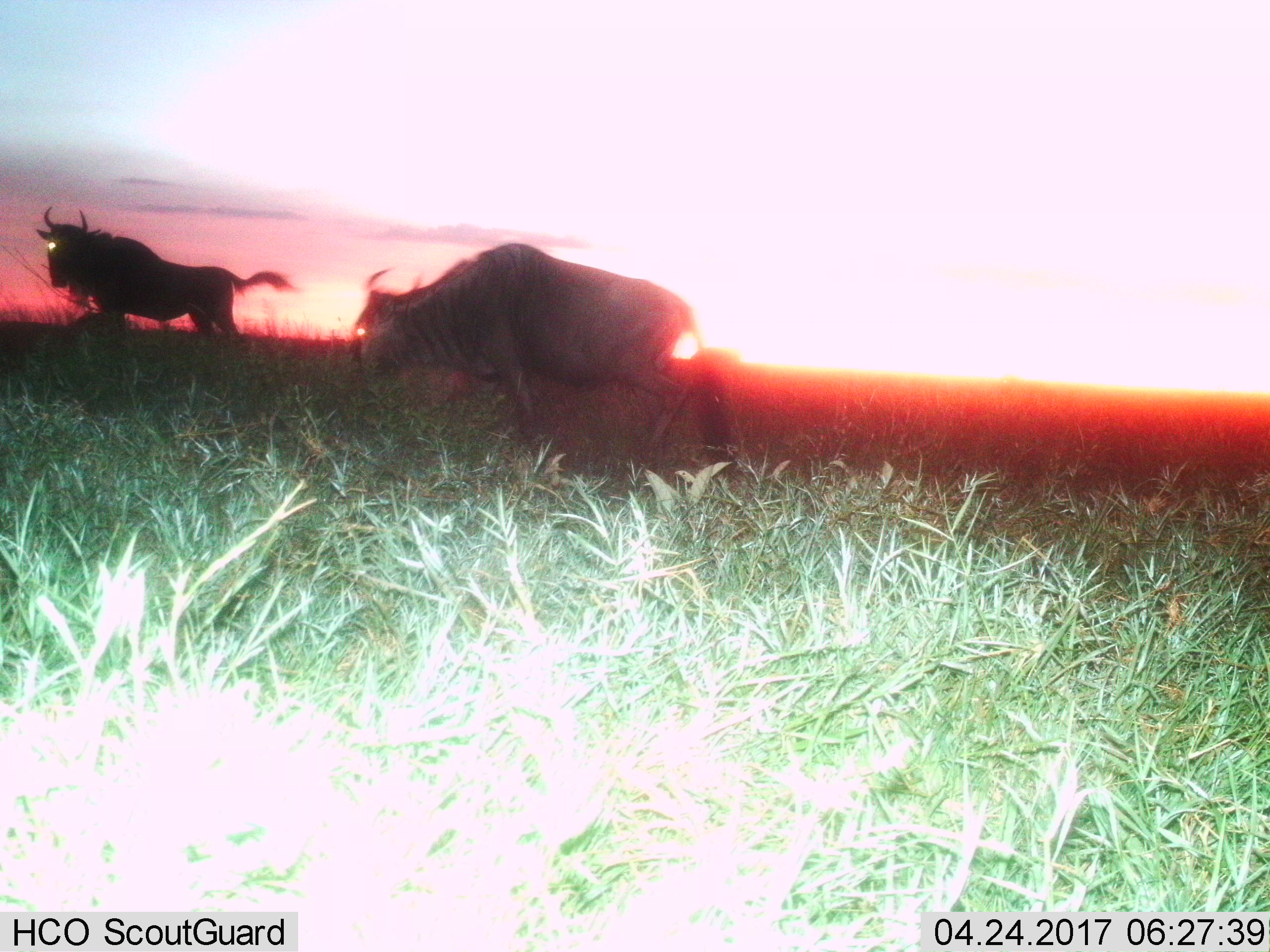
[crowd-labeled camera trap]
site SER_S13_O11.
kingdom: Animalia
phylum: Chordata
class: Mammalia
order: Artiodactyla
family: Bovidae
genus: Connochaetes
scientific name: Connochaetes taurinus taurinus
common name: blue wildebeest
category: wildebeestblue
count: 2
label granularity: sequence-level